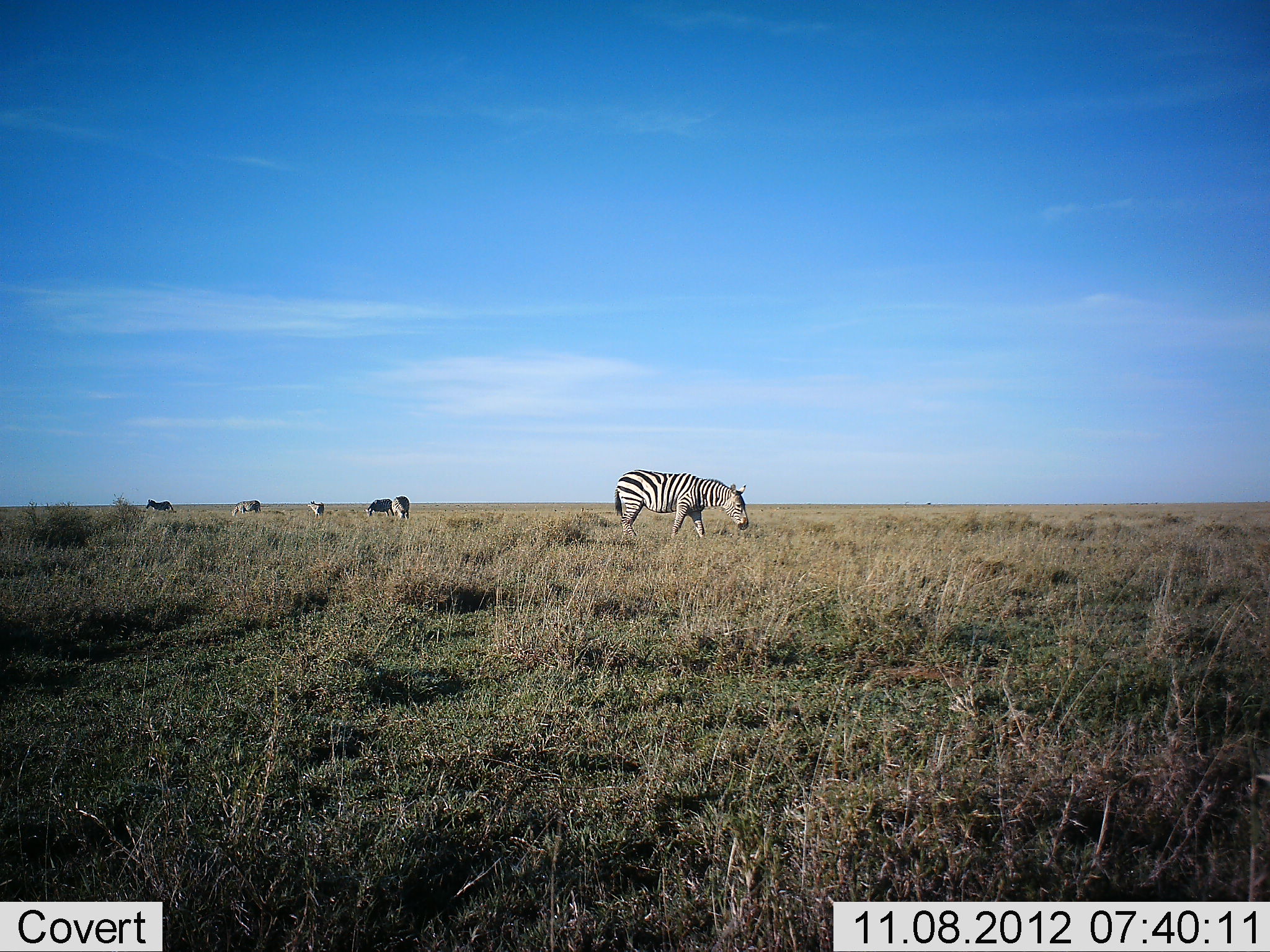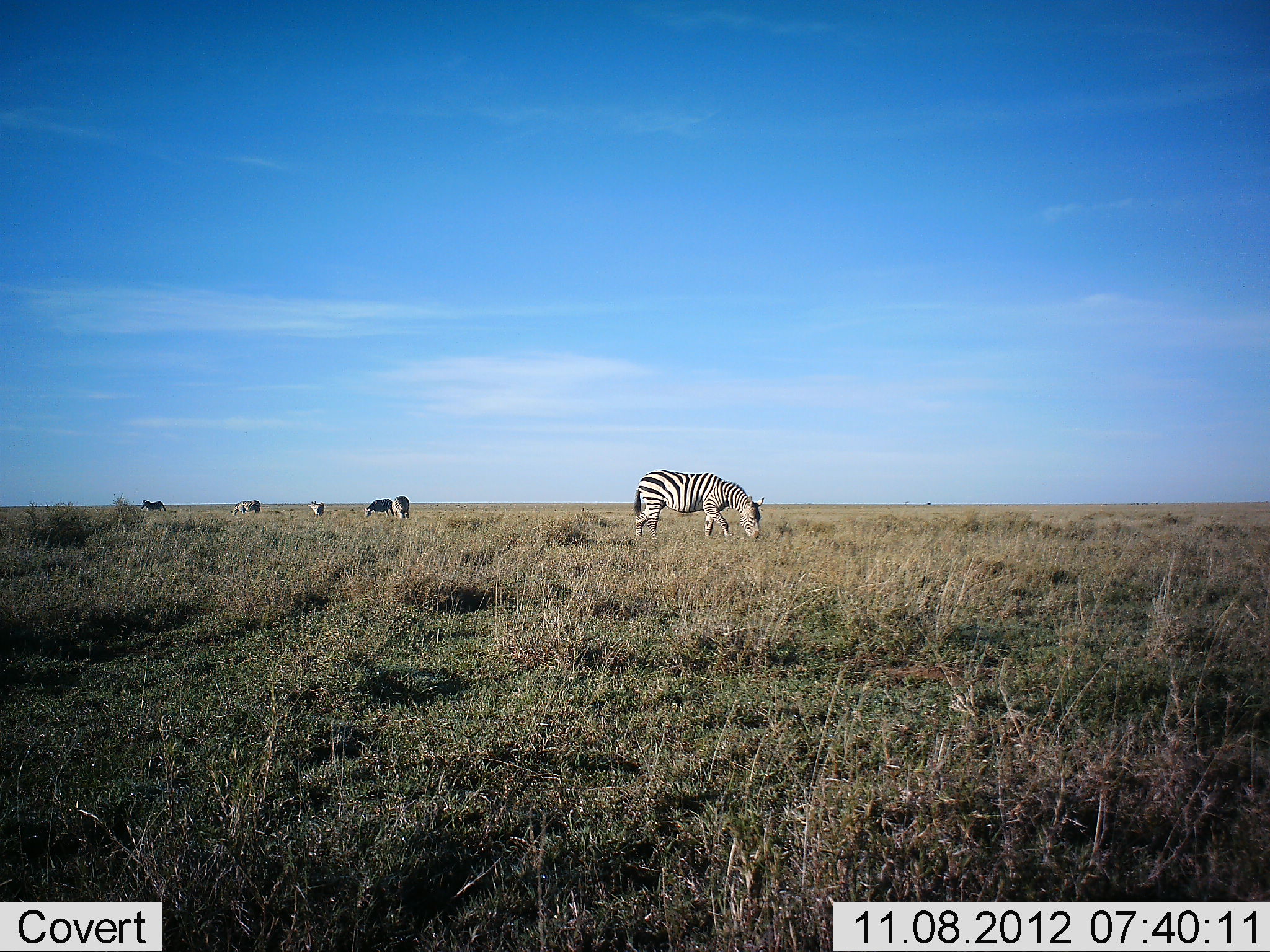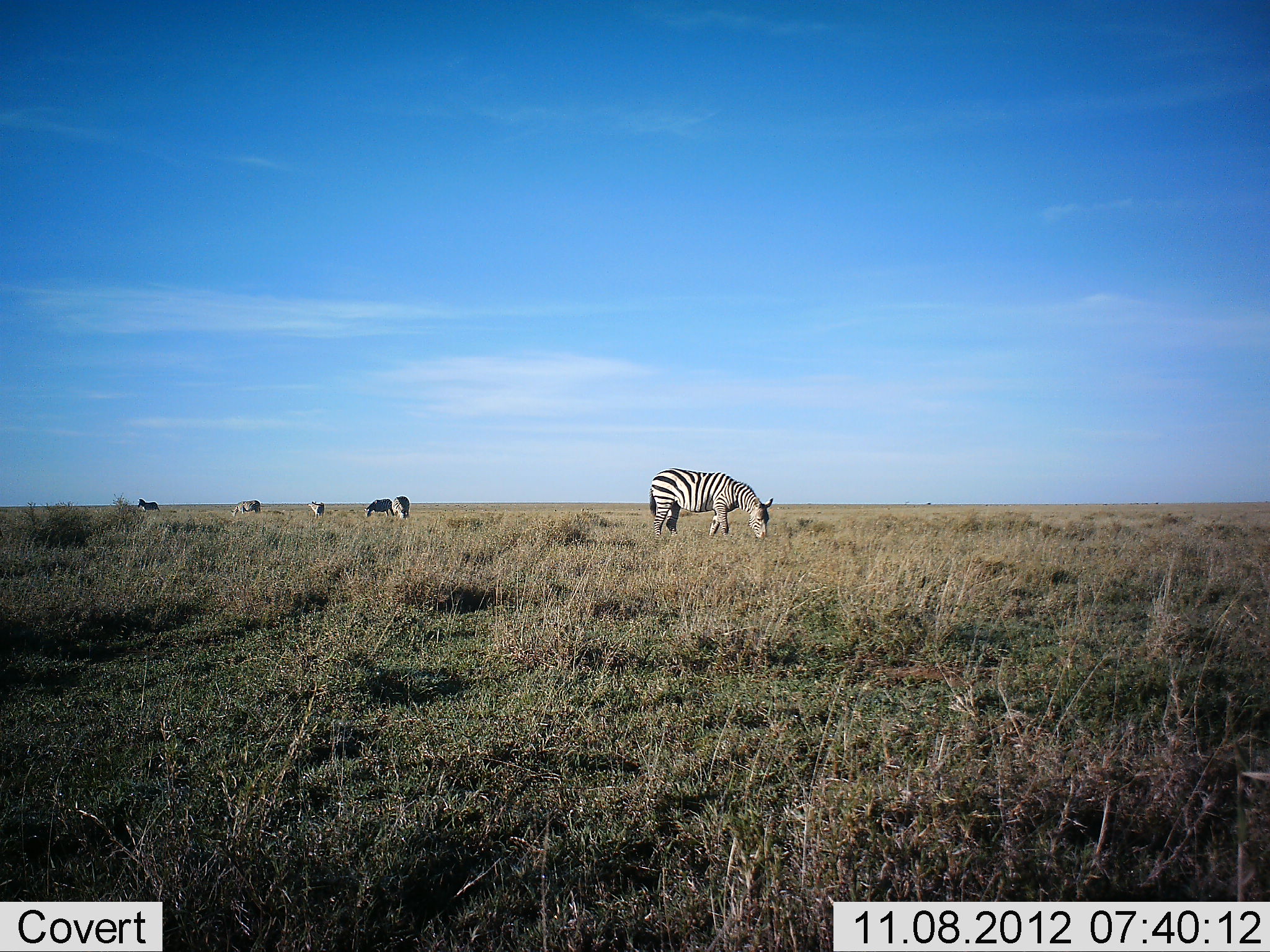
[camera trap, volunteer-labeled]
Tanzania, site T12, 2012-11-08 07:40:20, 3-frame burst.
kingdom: Animalia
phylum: Chordata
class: Mammalia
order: Perissodactyla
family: Equidae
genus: Equus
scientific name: Equus quagga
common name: plains zebra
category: zebra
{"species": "zebra (plains zebra) (Equus quagga)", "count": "6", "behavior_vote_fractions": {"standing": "40%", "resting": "0%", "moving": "20%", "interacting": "0%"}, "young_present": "0%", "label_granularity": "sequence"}